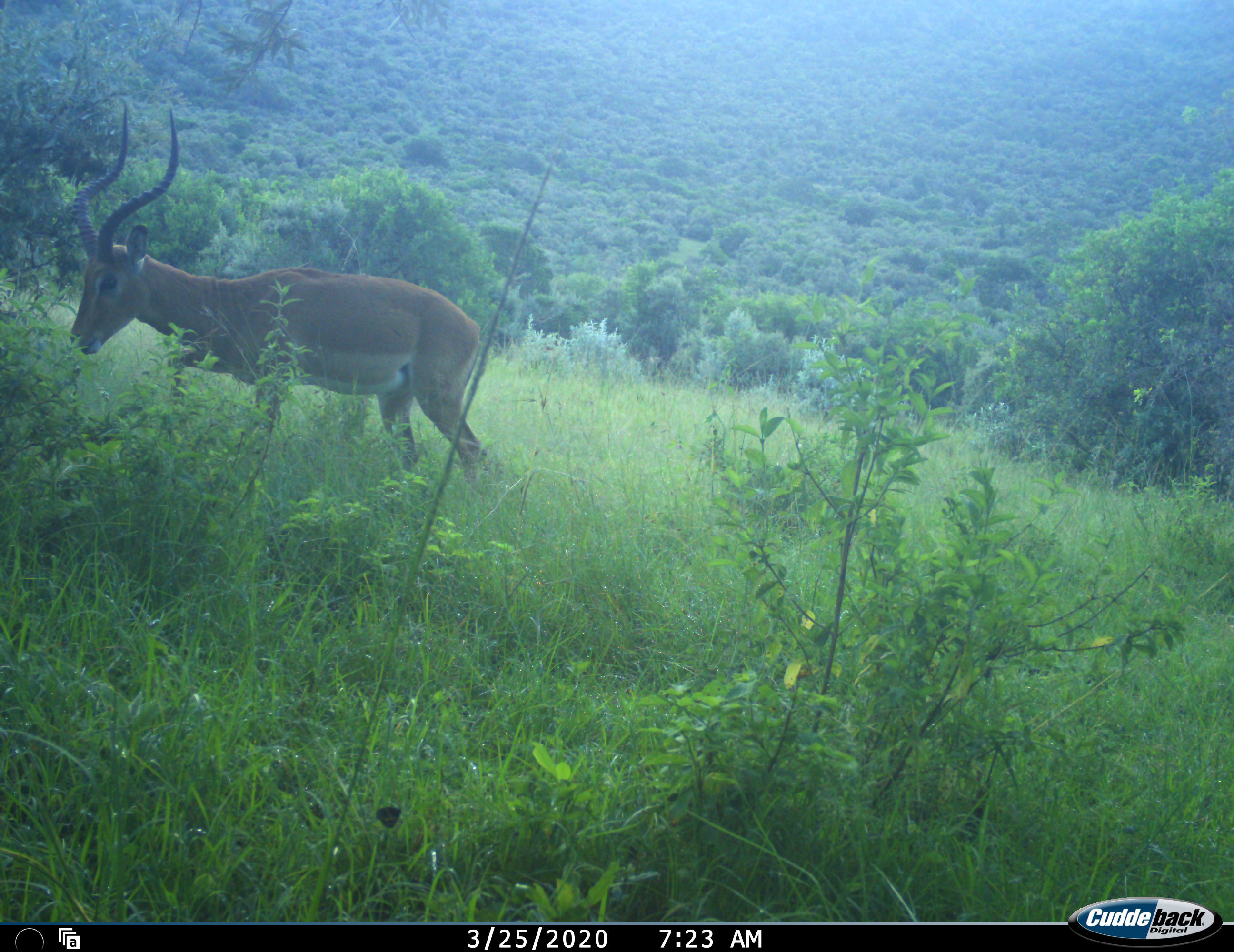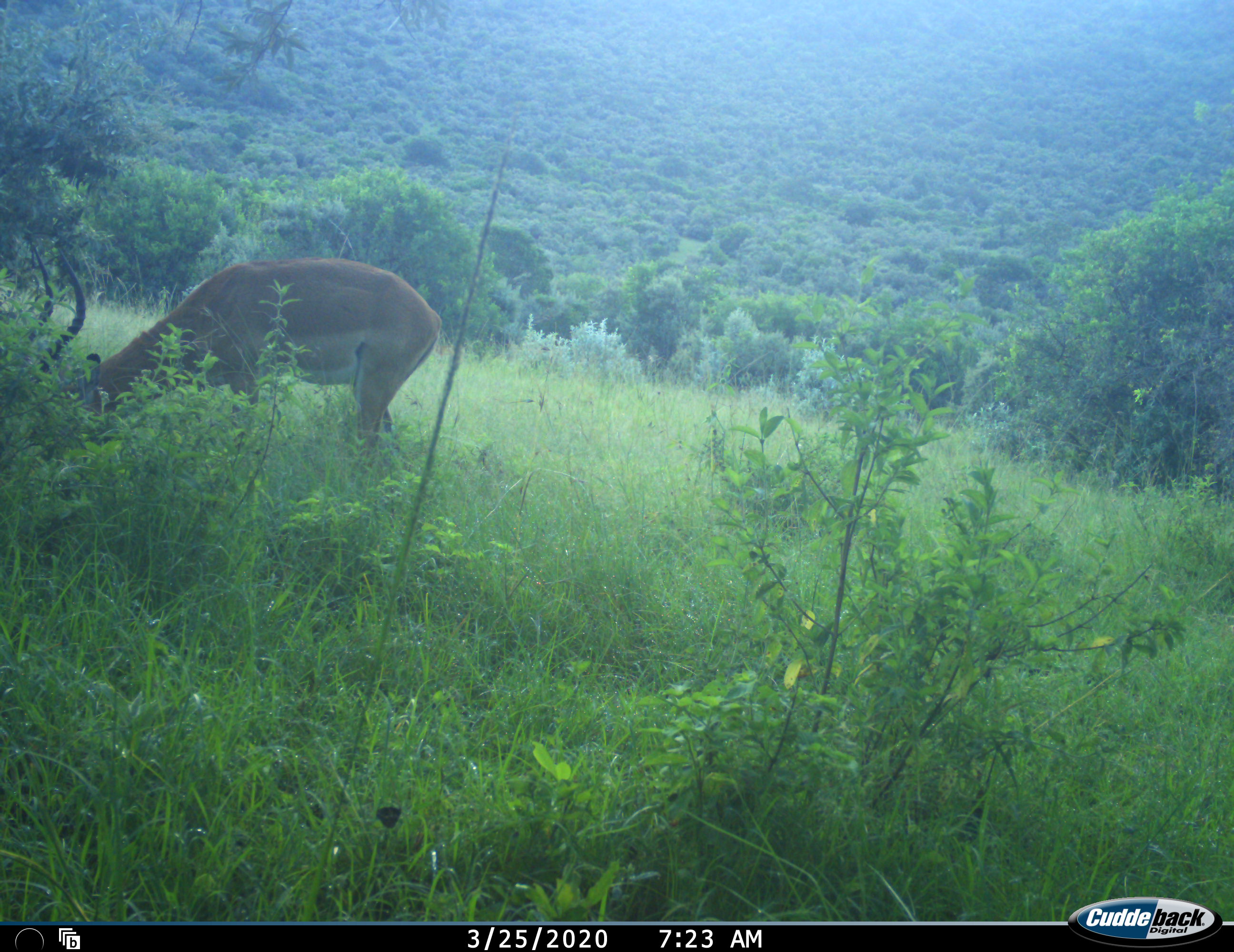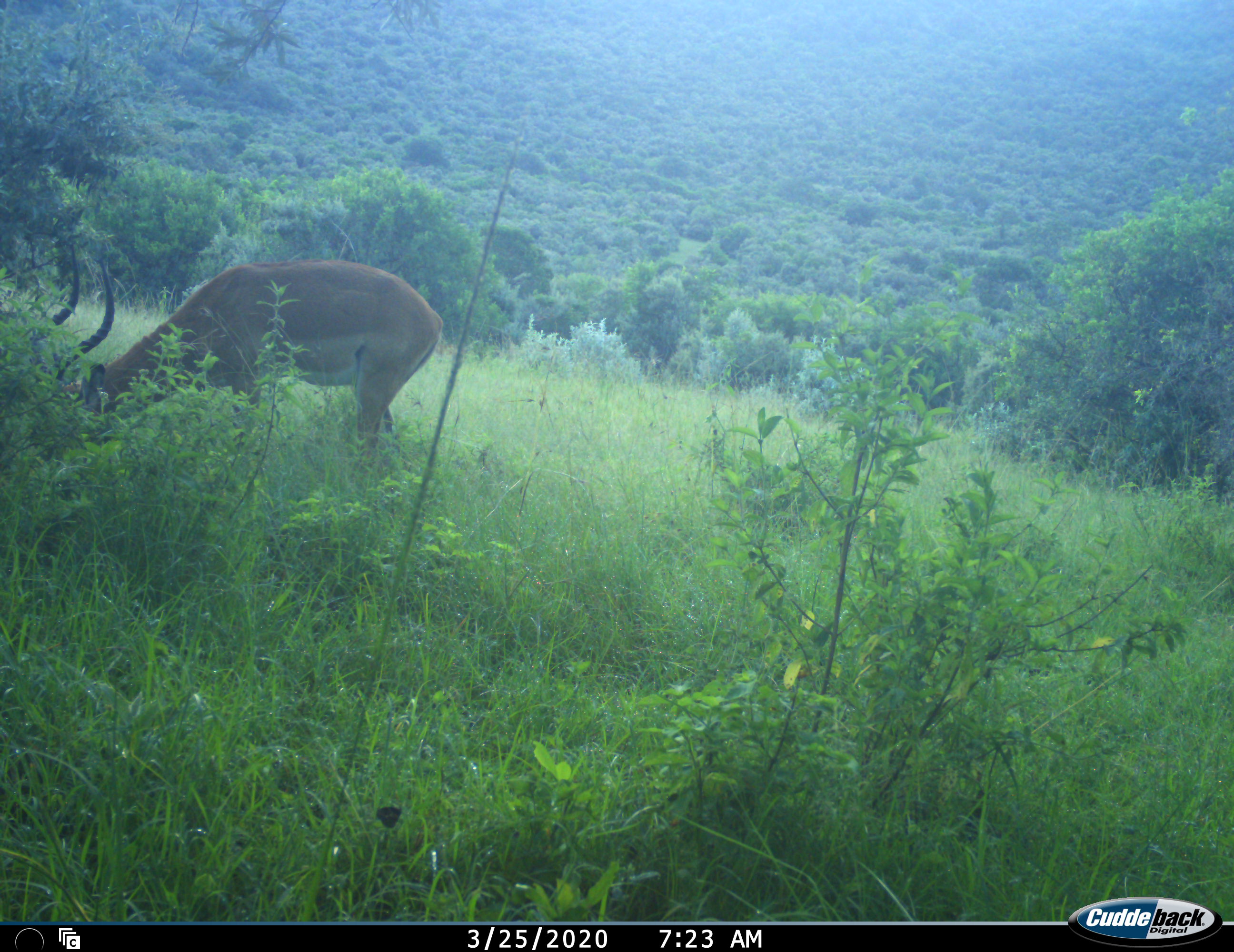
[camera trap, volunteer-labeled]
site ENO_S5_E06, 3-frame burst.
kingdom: Animalia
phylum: Chordata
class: Mammalia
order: Artiodactyla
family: Bovidae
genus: Aepyceros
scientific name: Aepyceros melampus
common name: impala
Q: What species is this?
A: Impala (Aepyceros melampus).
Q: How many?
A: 1.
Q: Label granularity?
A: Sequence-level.